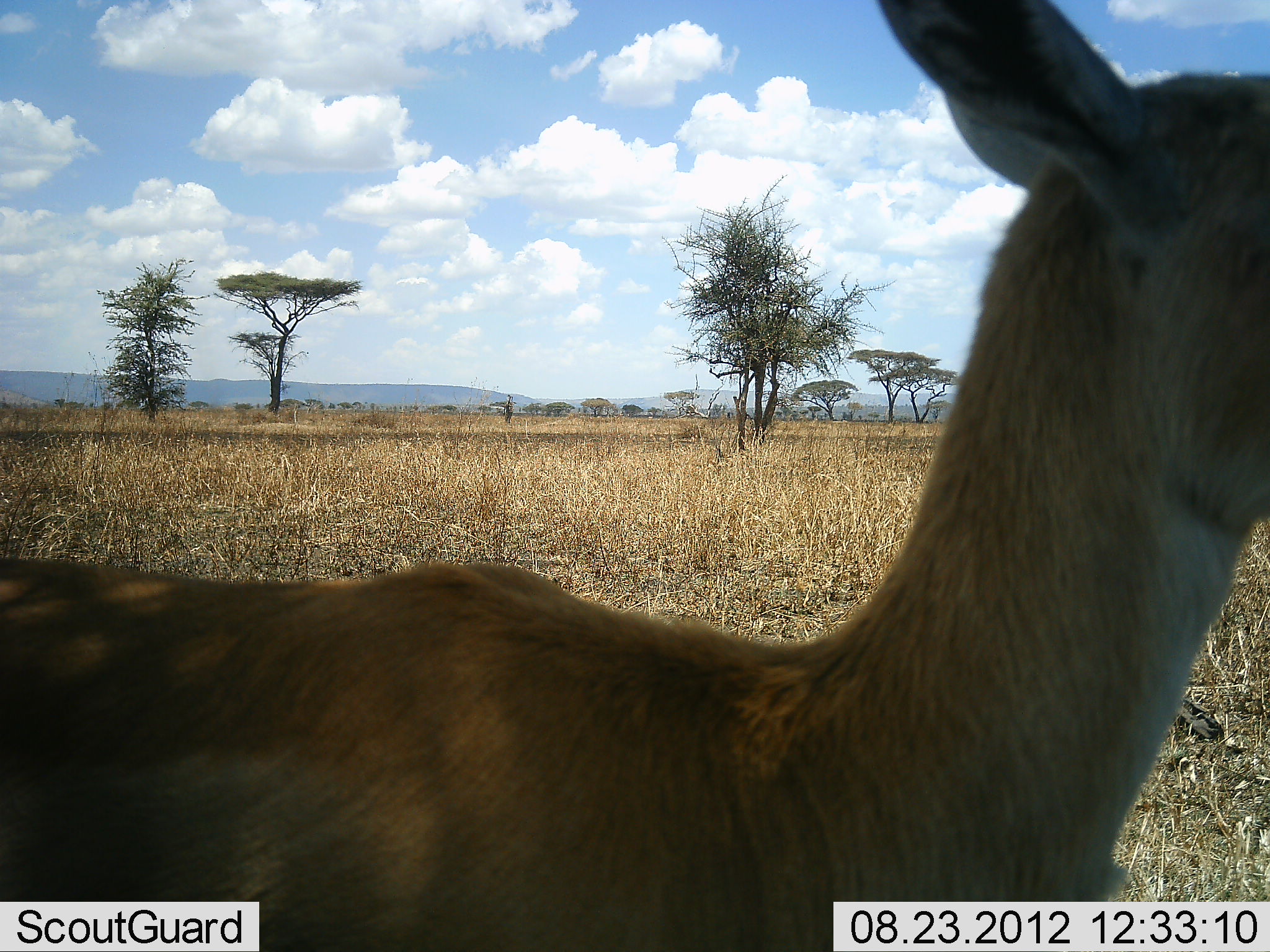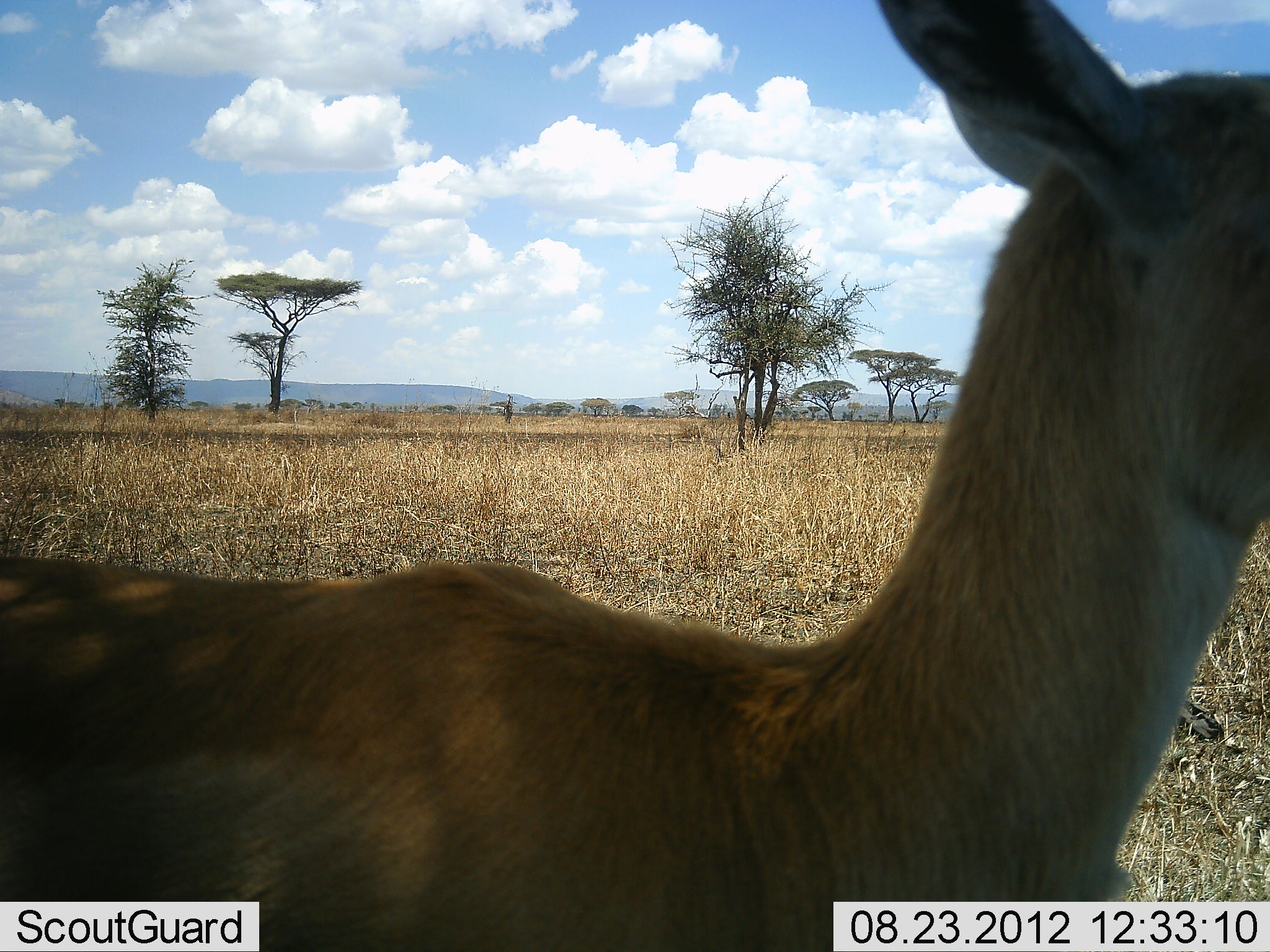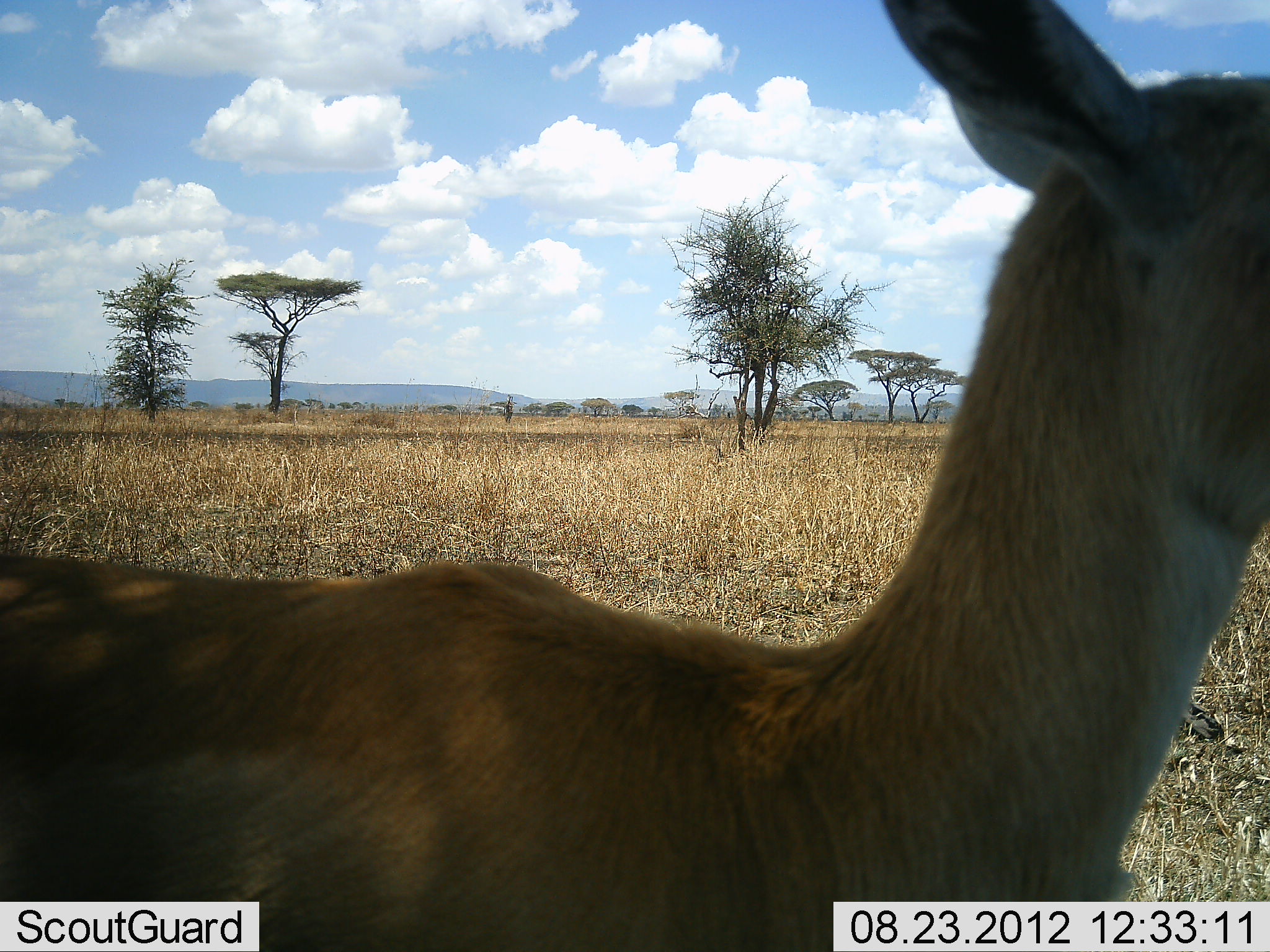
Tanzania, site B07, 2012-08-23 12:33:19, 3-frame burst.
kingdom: Animalia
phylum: Chordata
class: Mammalia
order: Artiodactyla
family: Bovidae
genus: Eudorcas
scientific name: Eudorcas thomsonii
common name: thomson's gazelle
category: gazellethomsons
Gazellethomsons (thomson's gazelle) (Eudorcas thomsonii), count 1. Behavior (volunteer vote fractions): standing 100%, resting 0%, moving 0%, interacting 0%. Young present (vote fraction): 14%. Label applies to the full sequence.